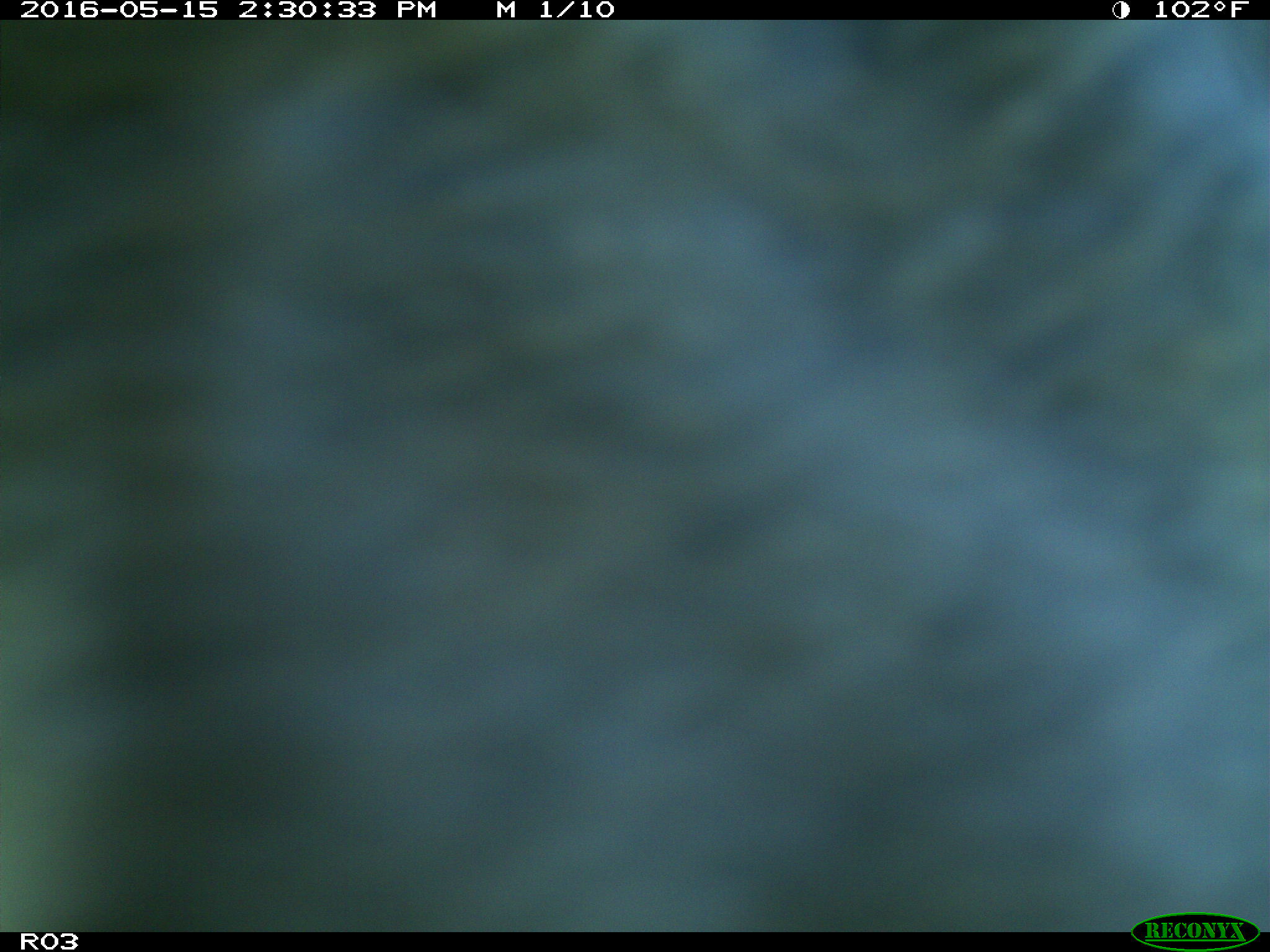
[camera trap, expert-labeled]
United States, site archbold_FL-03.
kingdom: Animalia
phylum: Chordata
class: Mammalia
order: Artiodactyla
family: Bovidae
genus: Bos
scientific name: Bos taurus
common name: domestic cow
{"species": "Bos taurus (domestic cow)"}